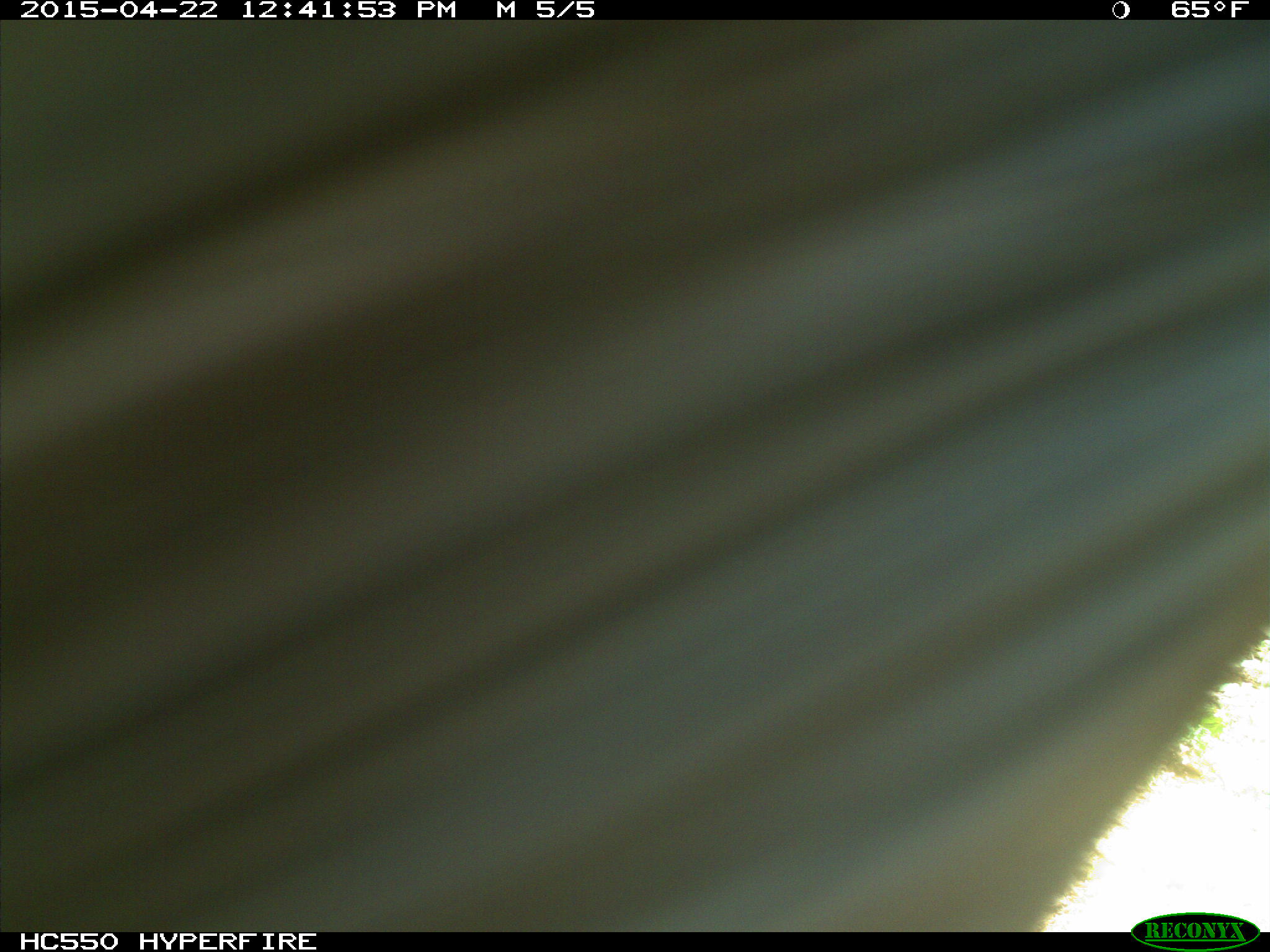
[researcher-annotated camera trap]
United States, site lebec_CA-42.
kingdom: Animalia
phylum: Chordata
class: Mammalia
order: Artiodactyla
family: Bovidae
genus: Bos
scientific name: Bos taurus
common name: domestic cow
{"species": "Bos taurus (domestic cow)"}